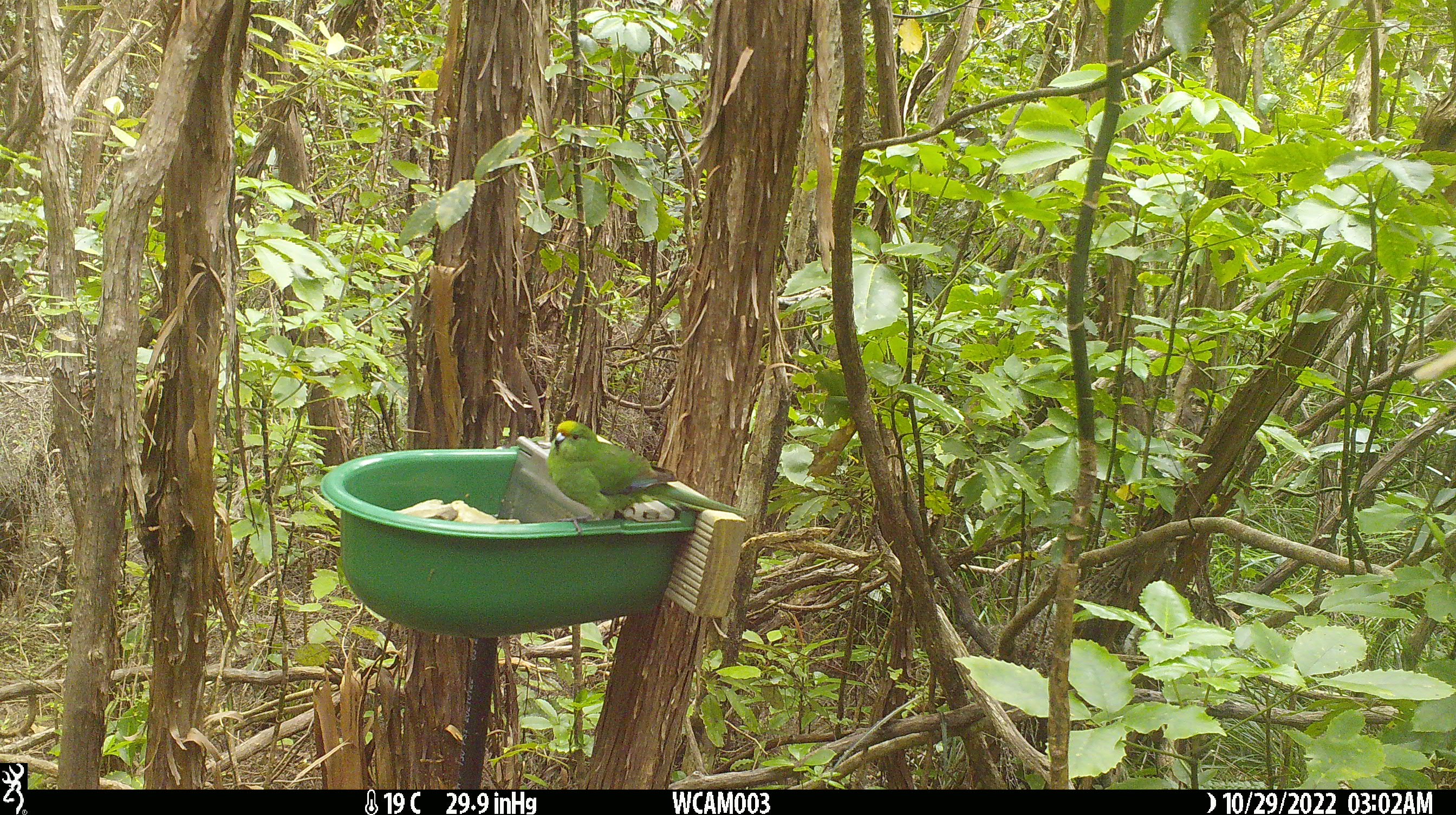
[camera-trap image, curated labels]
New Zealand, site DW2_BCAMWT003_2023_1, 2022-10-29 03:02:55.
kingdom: Animalia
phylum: Chordata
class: Aves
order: Psittaciformes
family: Psittaculidae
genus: Cyanoramphus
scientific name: Cyanoramphus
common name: parakeet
Parakeet (Cyanoramphus).